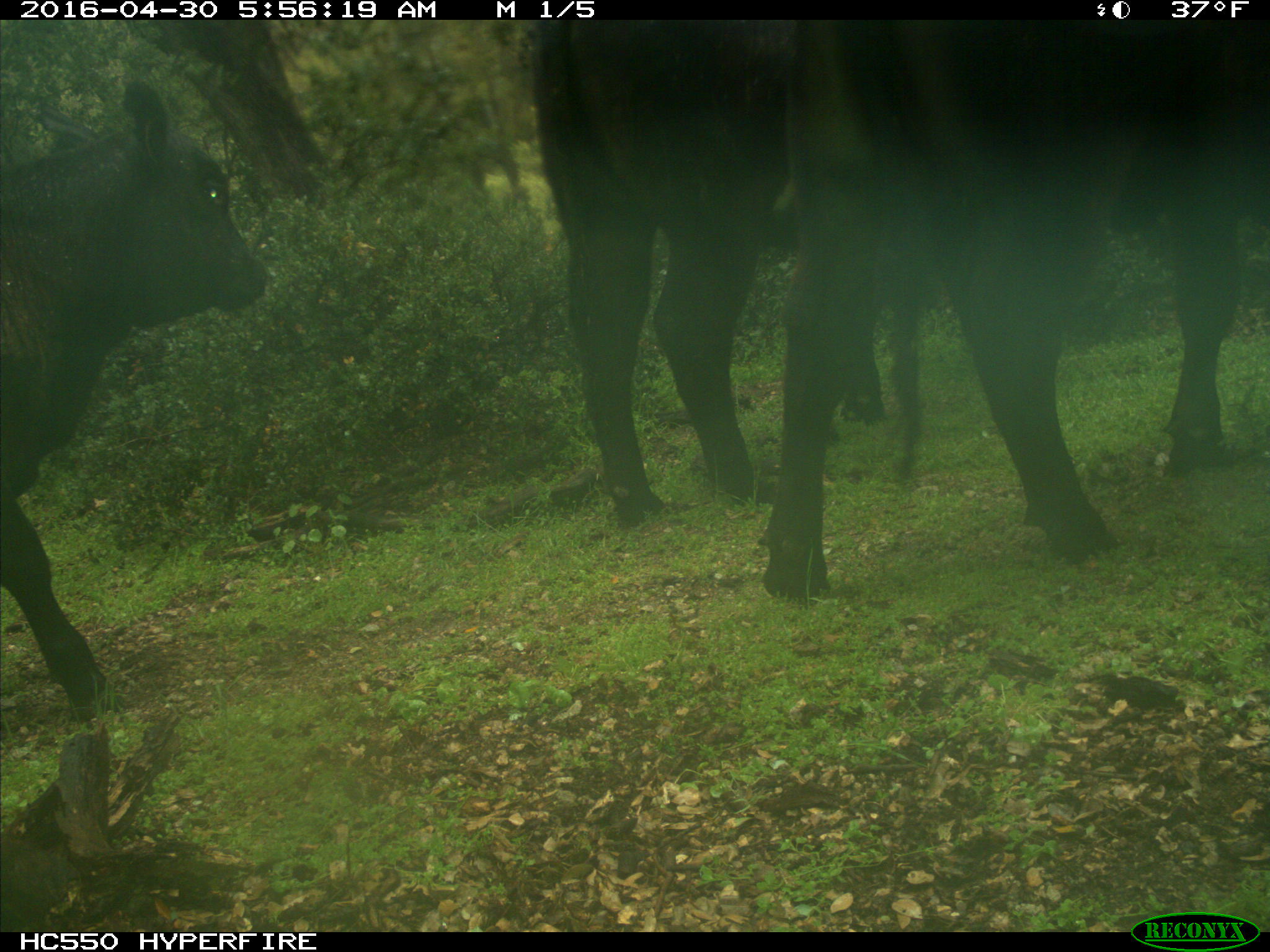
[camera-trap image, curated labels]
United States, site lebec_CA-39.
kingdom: Animalia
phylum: Chordata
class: Mammalia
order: Artiodactyla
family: Bovidae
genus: Bos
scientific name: Bos taurus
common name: domestic cow